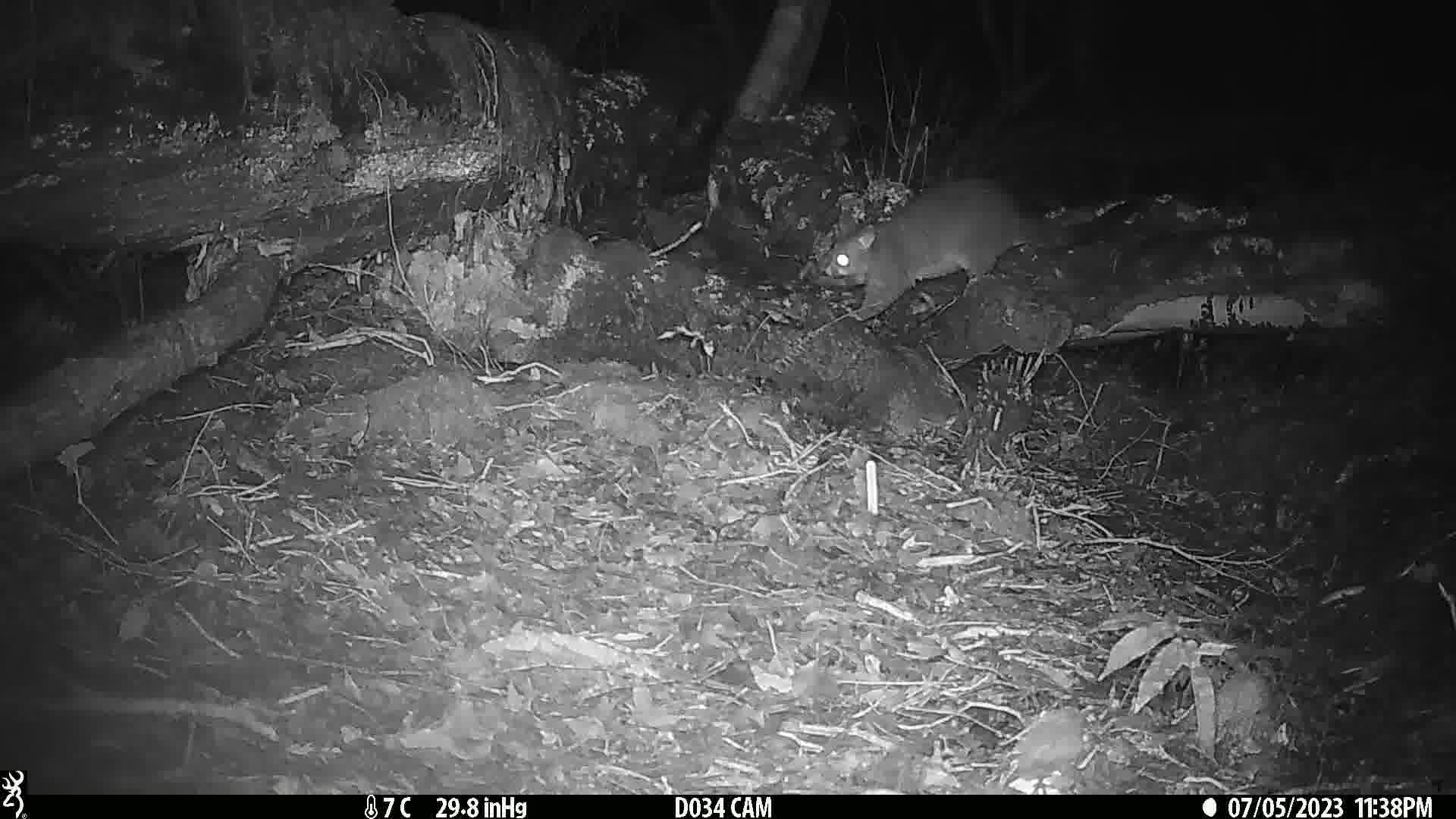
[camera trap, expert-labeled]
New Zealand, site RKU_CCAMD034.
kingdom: Animalia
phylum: Chordata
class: Mammalia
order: Diprotodontia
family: Phalangeridae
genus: Trichosurus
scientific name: Trichosurus vulpecula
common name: common brushtail possum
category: possum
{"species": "possum (common brushtail possum) (Trichosurus vulpecula)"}